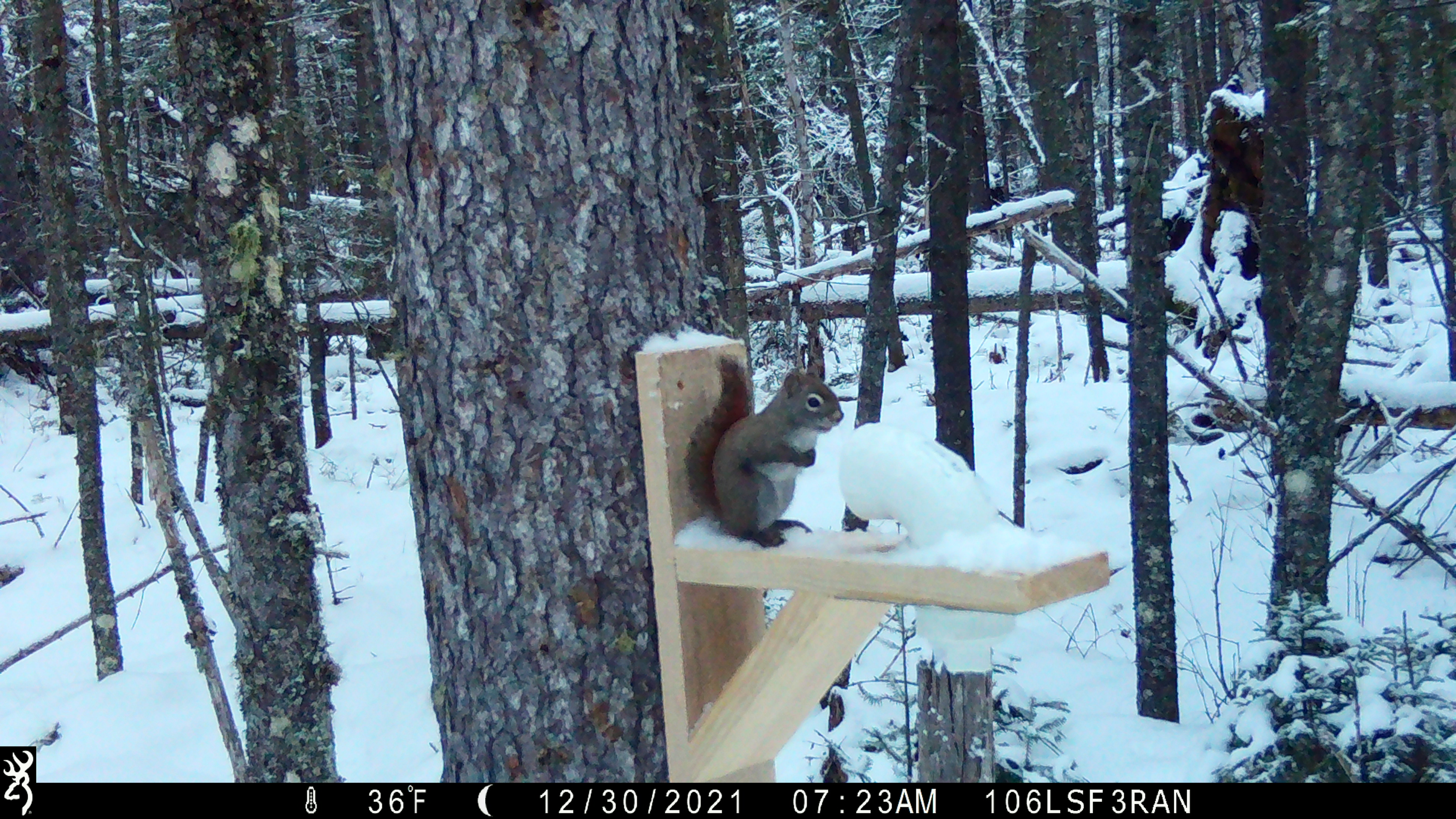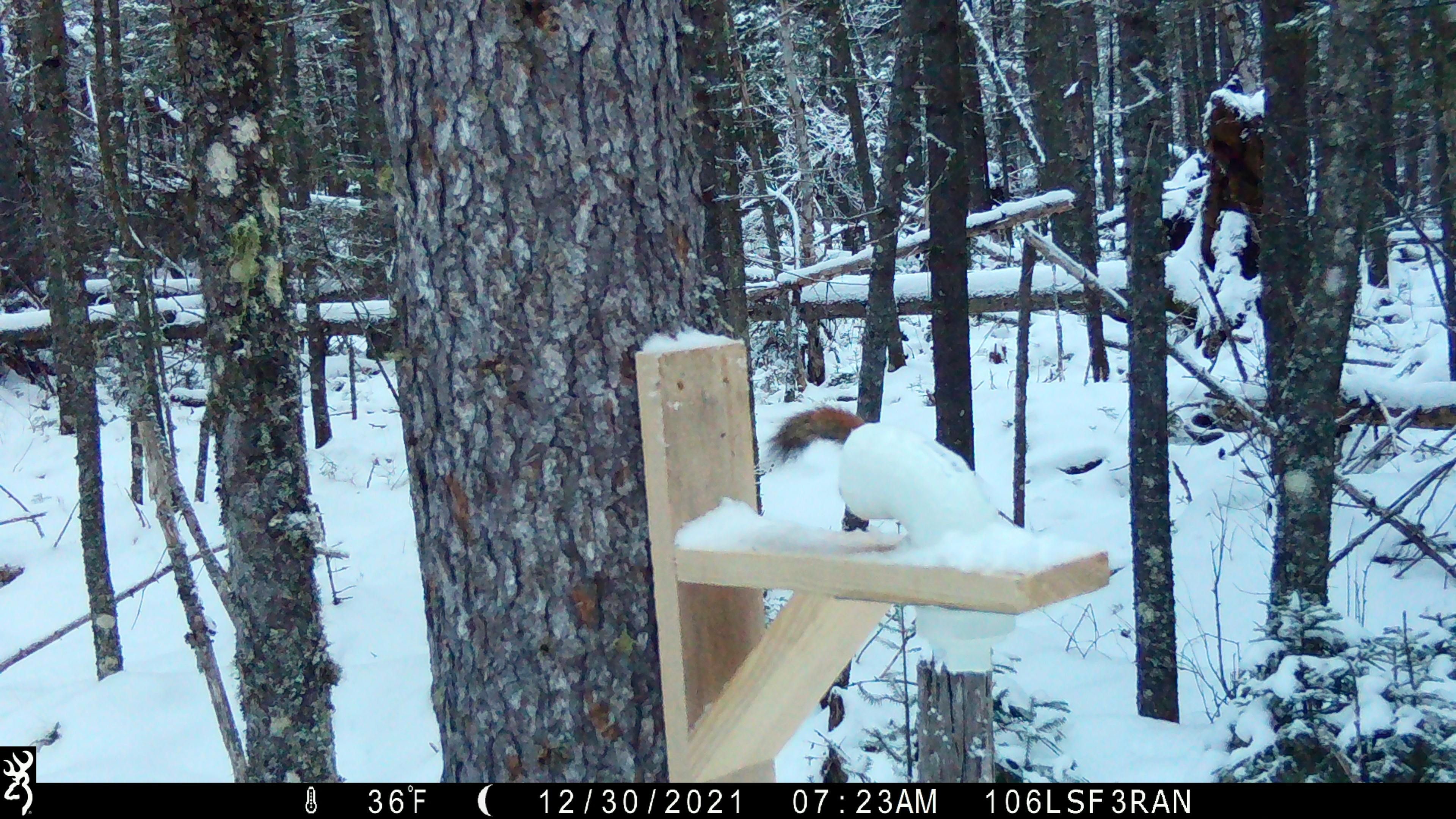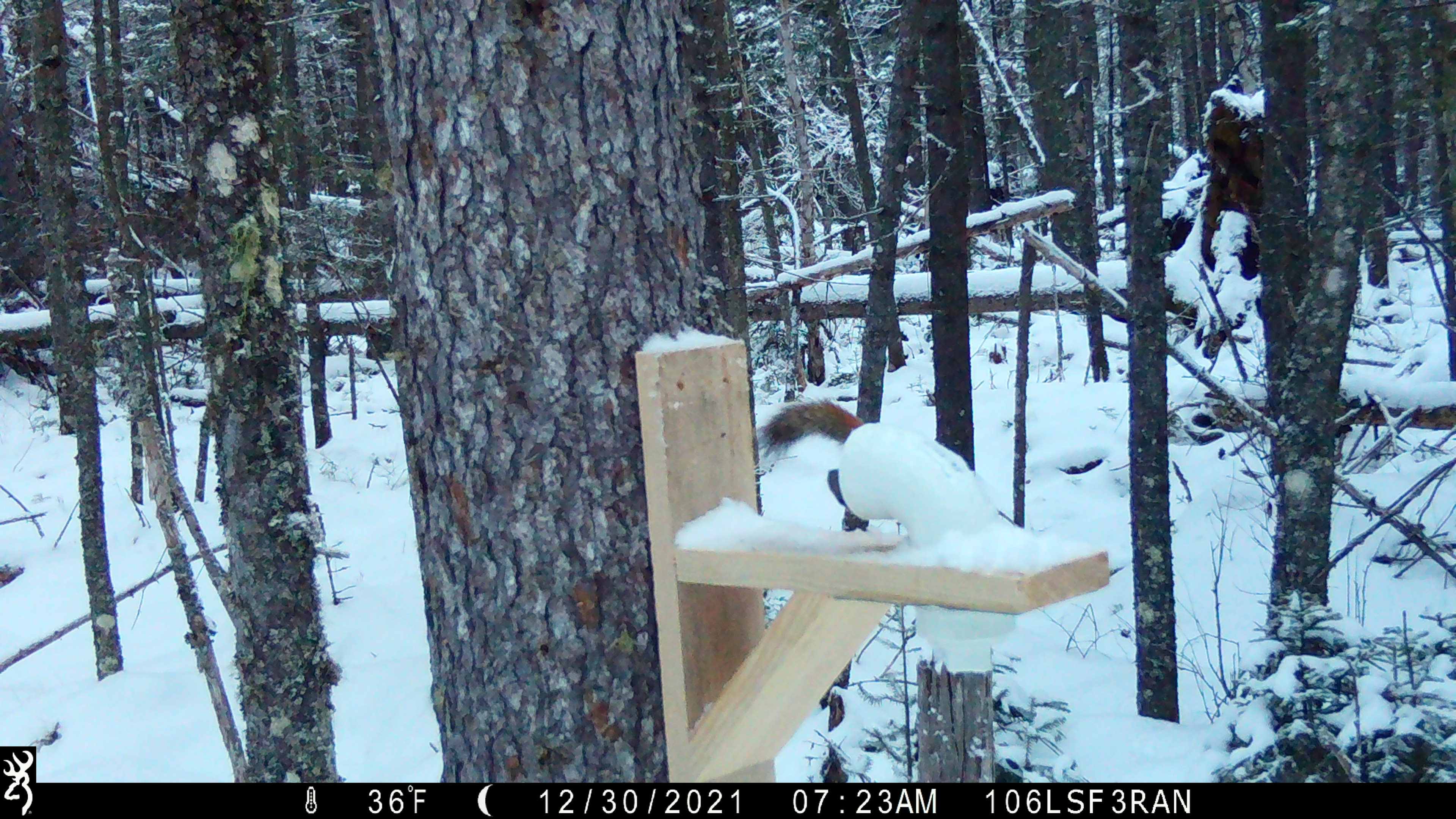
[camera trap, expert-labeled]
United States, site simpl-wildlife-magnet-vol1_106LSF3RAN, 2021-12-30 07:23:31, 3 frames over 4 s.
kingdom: Animalia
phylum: Chordata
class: Mammalia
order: Rodentia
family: Sciuridae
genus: Tamiasciurus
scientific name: Tamiasciurus hudsonicus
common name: red squirrel